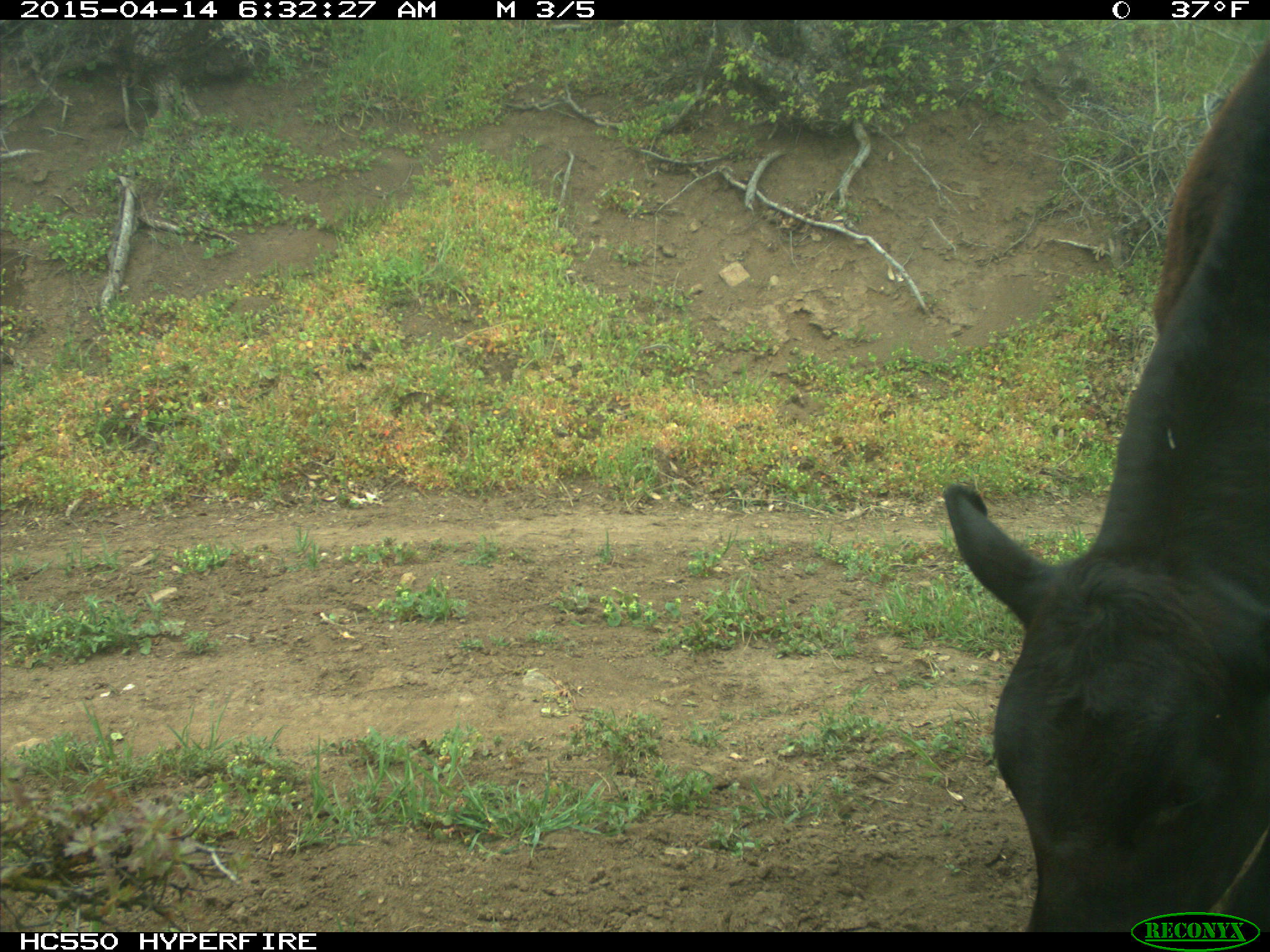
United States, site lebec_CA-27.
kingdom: Animalia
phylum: Chordata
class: Mammalia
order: Artiodactyla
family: Bovidae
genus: Bos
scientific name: Bos taurus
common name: domestic cow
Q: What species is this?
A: Bos taurus (domestic cow).